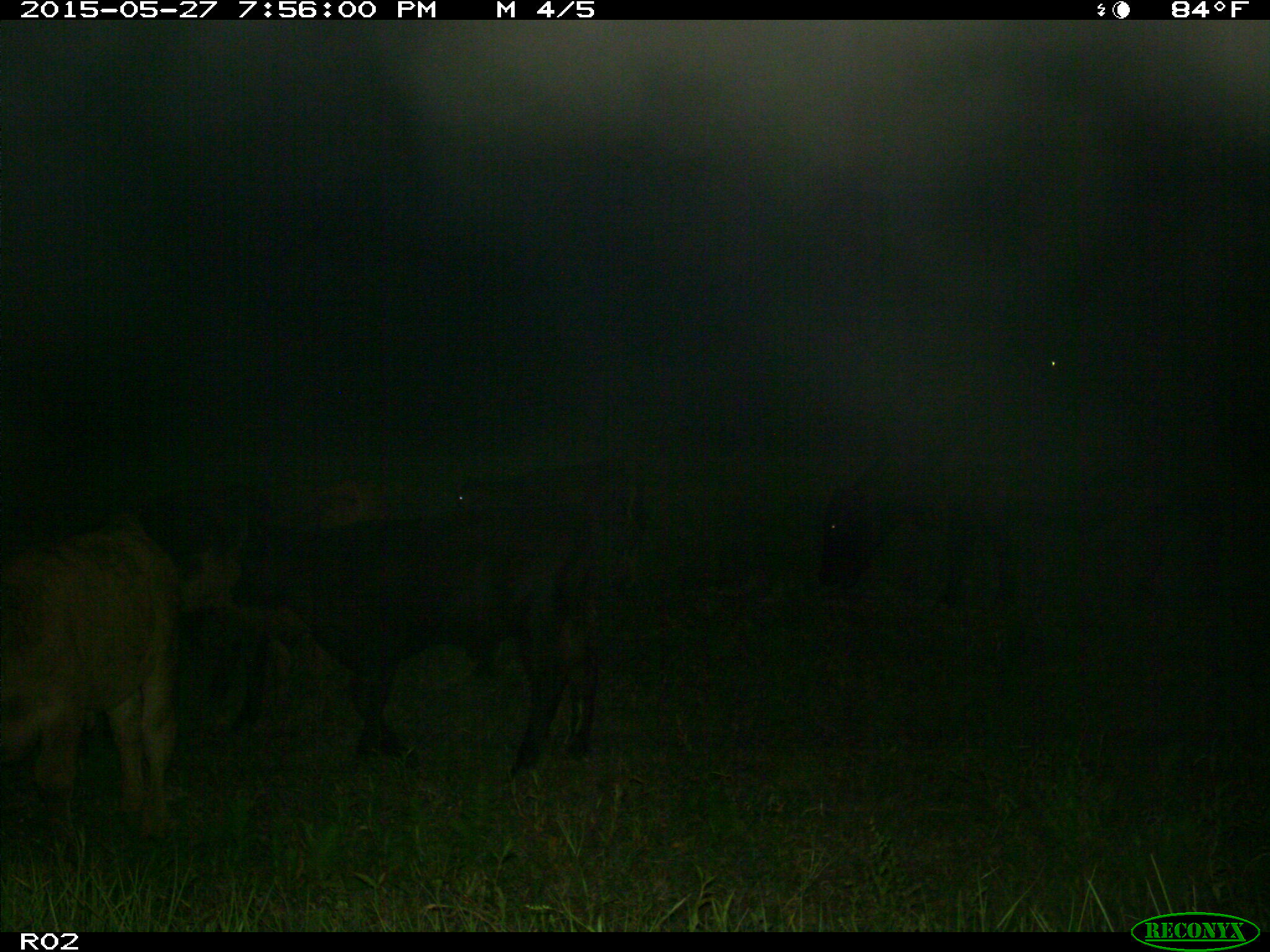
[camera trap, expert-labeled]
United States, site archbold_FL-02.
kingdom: Animalia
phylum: Chordata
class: Mammalia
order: Artiodactyla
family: Bovidae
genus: Bos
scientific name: Bos taurus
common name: domestic cow